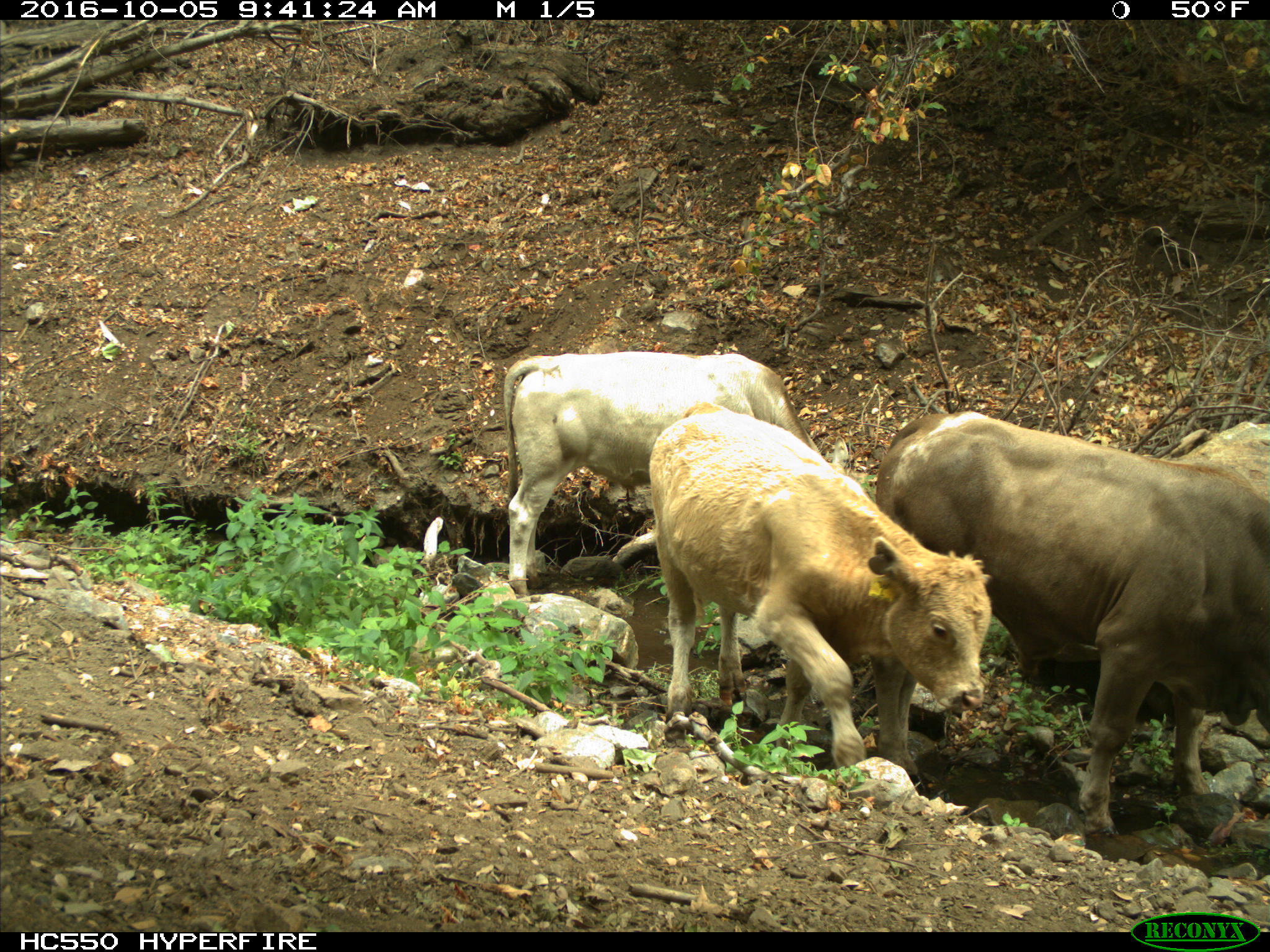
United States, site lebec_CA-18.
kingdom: Animalia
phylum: Chordata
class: Mammalia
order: Artiodactyla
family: Bovidae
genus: Bos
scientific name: Bos taurus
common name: domestic cow